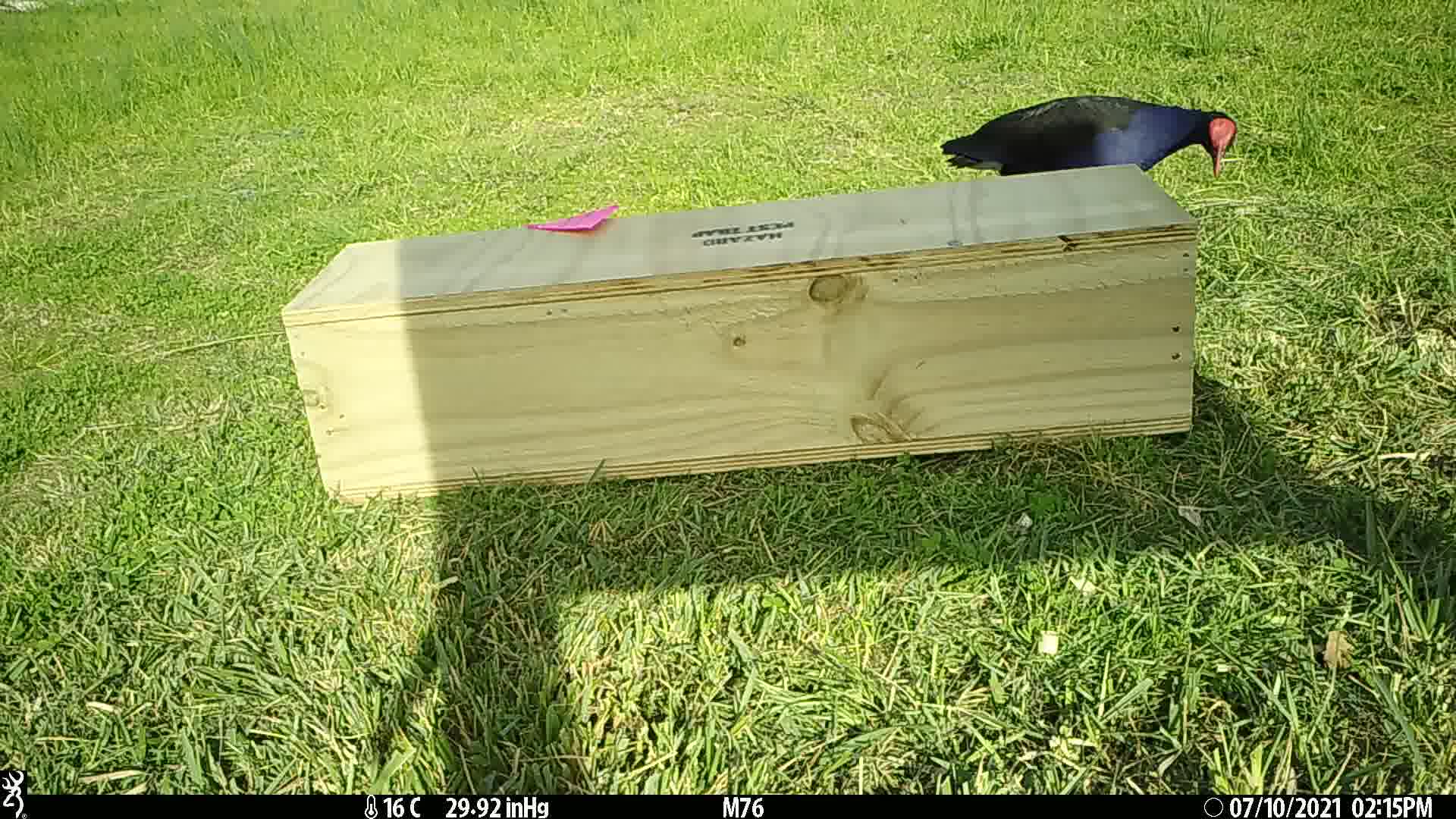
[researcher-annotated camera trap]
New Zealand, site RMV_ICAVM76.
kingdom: Animalia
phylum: Chordata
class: Aves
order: Gruiformes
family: Rallidae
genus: Porphyrio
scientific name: Porphyrio melanotus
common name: australasian swamphen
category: pukeko